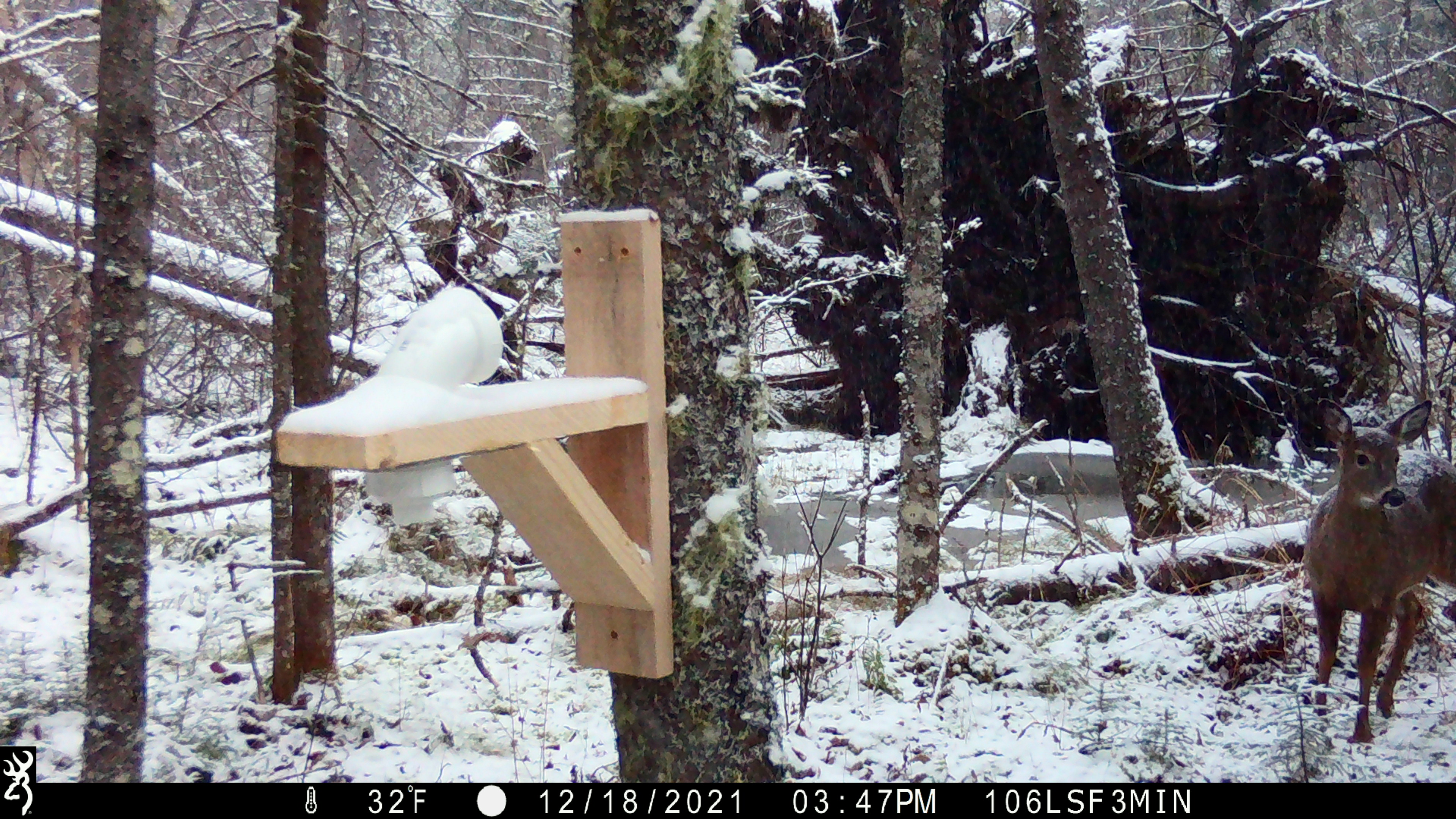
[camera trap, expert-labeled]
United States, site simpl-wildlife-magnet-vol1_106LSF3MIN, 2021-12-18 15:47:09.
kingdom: Animalia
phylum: Chordata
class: Mammalia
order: Artiodactyla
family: Cervidae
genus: Odocoileus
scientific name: Odocoileus virginianus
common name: white-tailed deer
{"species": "white-tailed deer (Odocoileus virginianus)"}